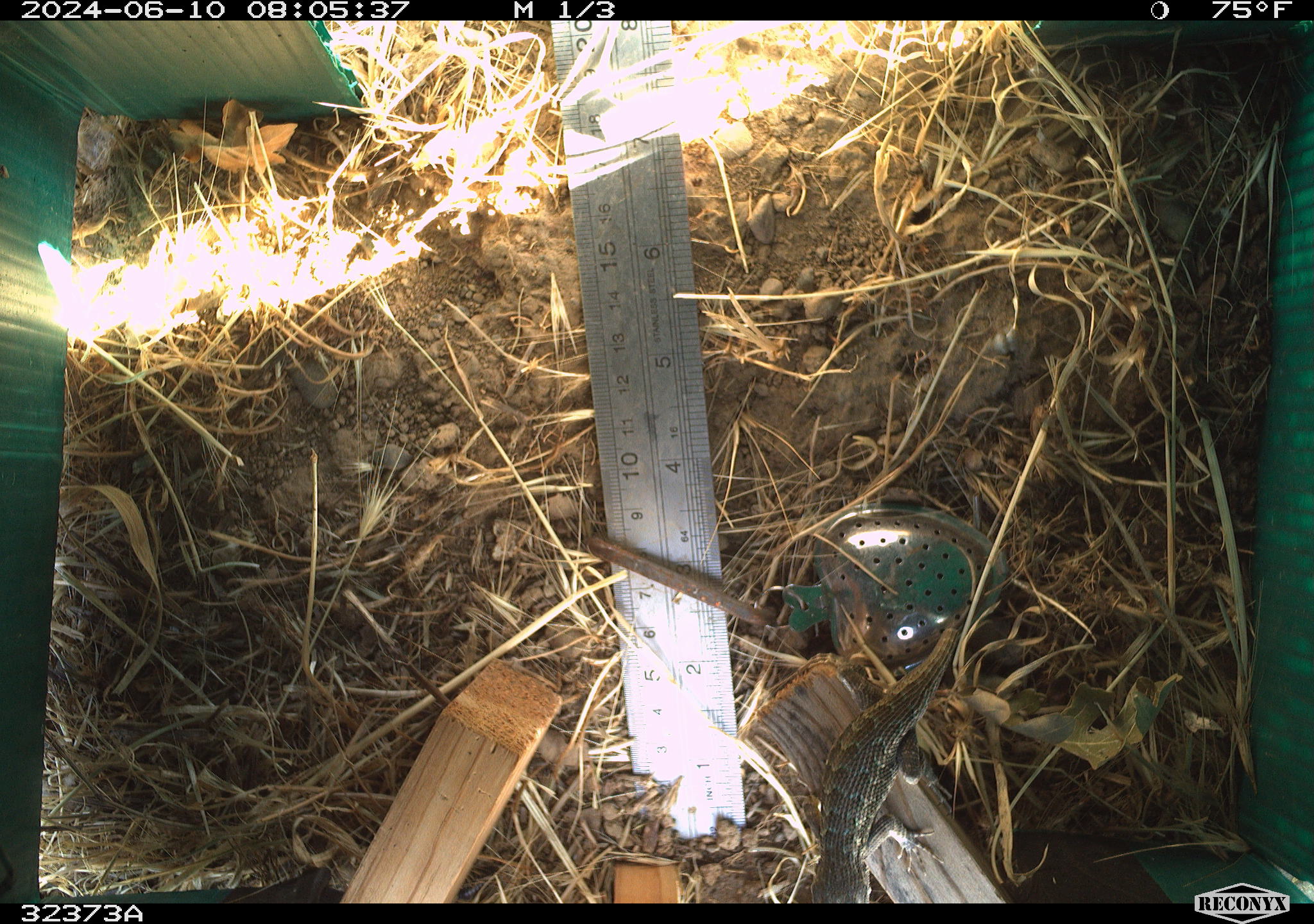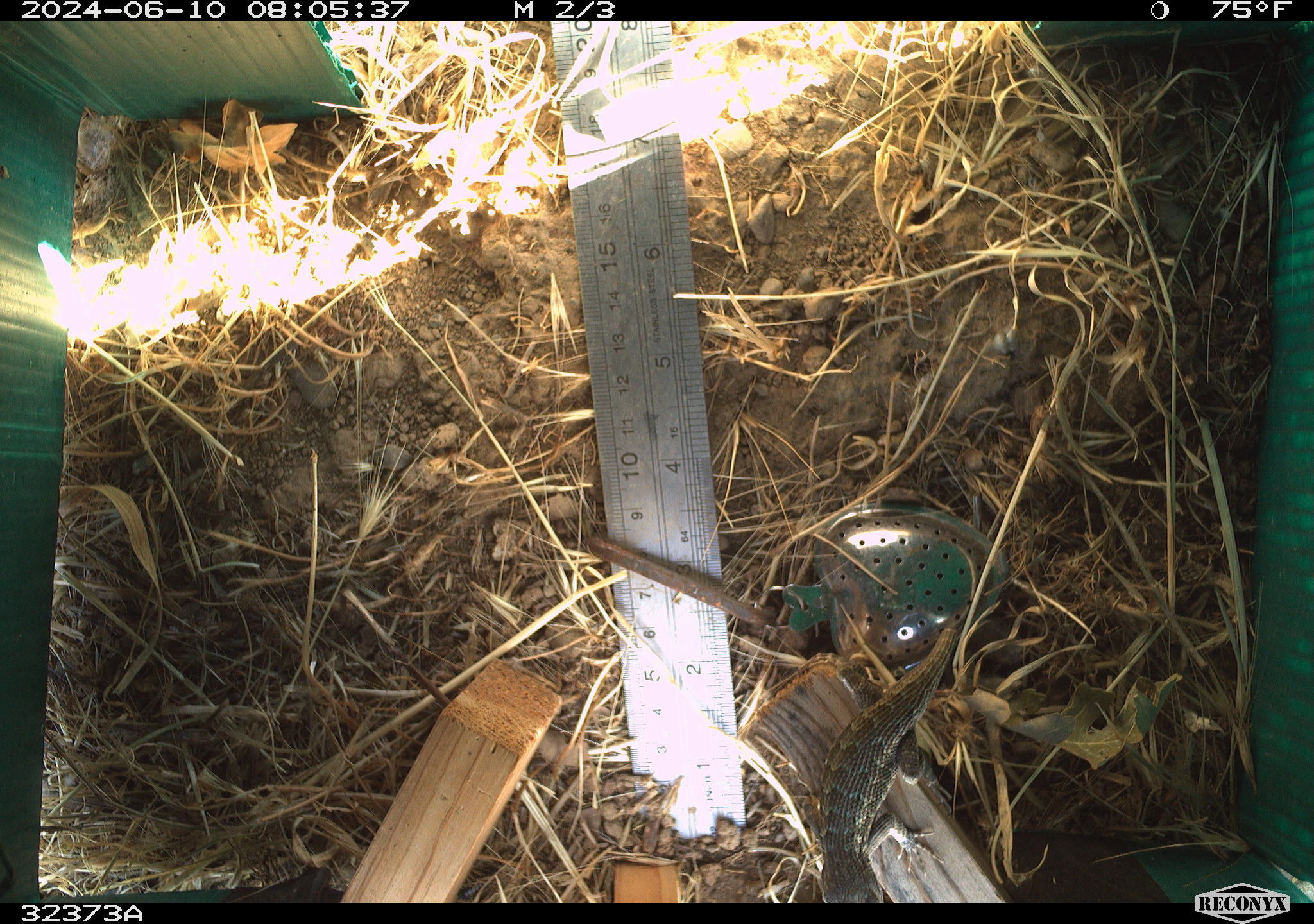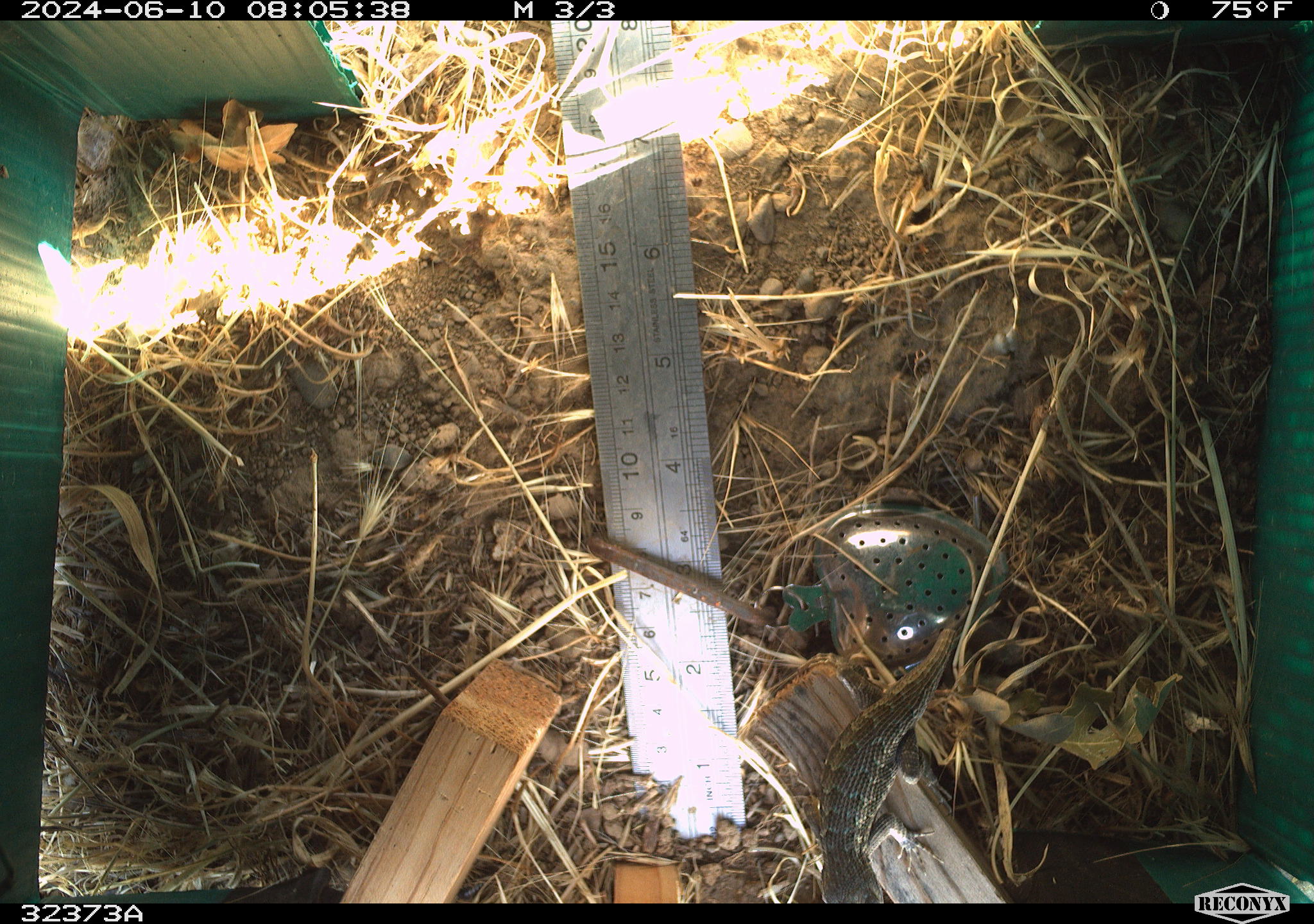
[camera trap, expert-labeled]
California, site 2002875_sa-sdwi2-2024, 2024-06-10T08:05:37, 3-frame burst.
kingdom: Animalia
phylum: Chordata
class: Reptilia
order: Squamata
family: Phrynosomatidae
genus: Sceloporus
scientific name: Sceloporus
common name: spiny lizards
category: sceloporus species